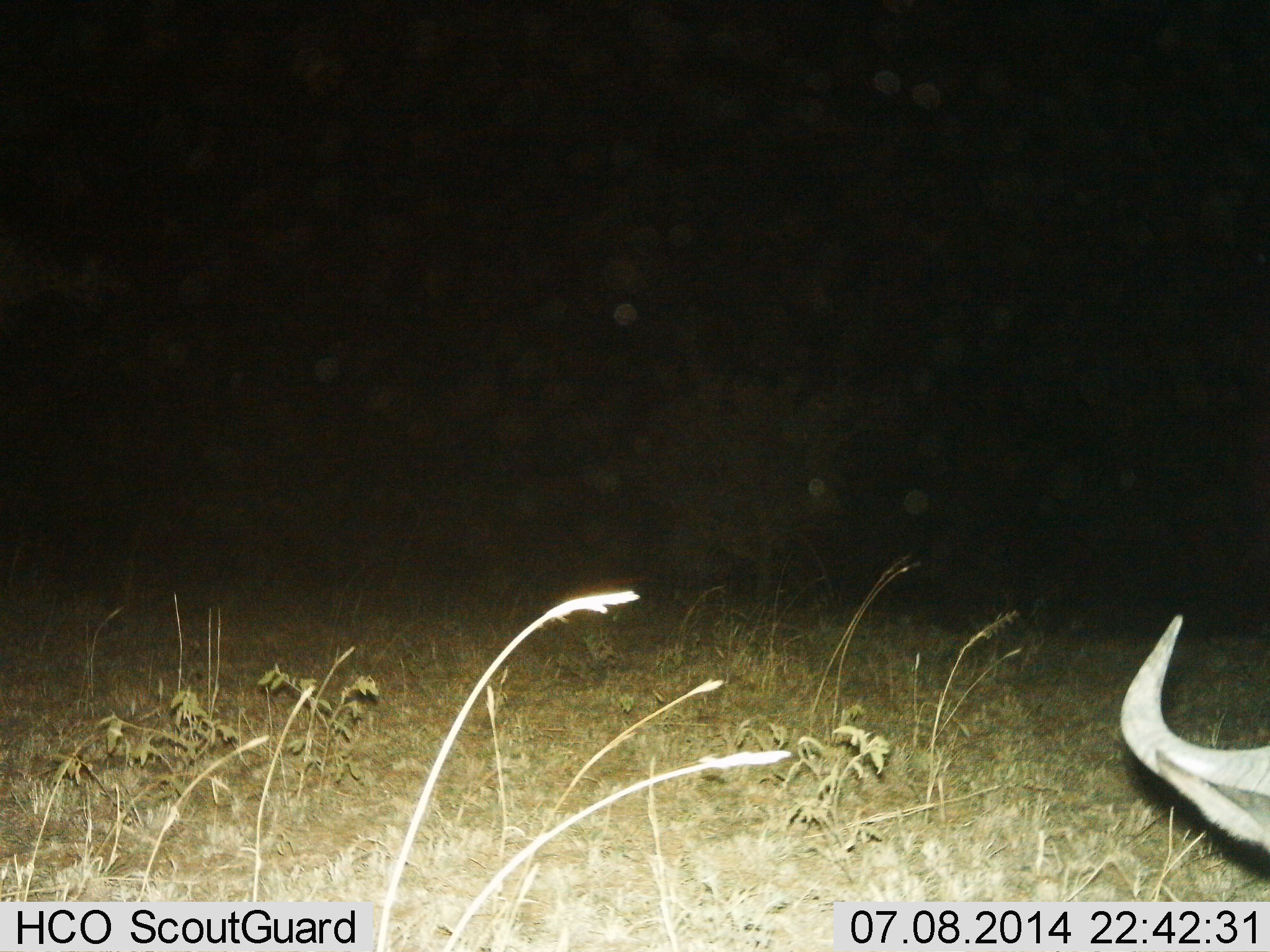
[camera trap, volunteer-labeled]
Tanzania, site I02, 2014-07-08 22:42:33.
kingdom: Animalia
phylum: Chordata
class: Mammalia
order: Artiodactyla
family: Bovidae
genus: Connochaetes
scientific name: Connochaetes taurinus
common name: blue wildebeest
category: wildebeest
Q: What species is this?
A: Wildebeest (blue wildebeest) (Connochaetes taurinus).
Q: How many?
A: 1.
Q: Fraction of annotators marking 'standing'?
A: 50%.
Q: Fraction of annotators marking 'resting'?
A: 10%.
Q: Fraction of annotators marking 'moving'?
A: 0%.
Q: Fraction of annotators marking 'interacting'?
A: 0%.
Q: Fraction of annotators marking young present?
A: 0%.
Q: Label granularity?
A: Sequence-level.